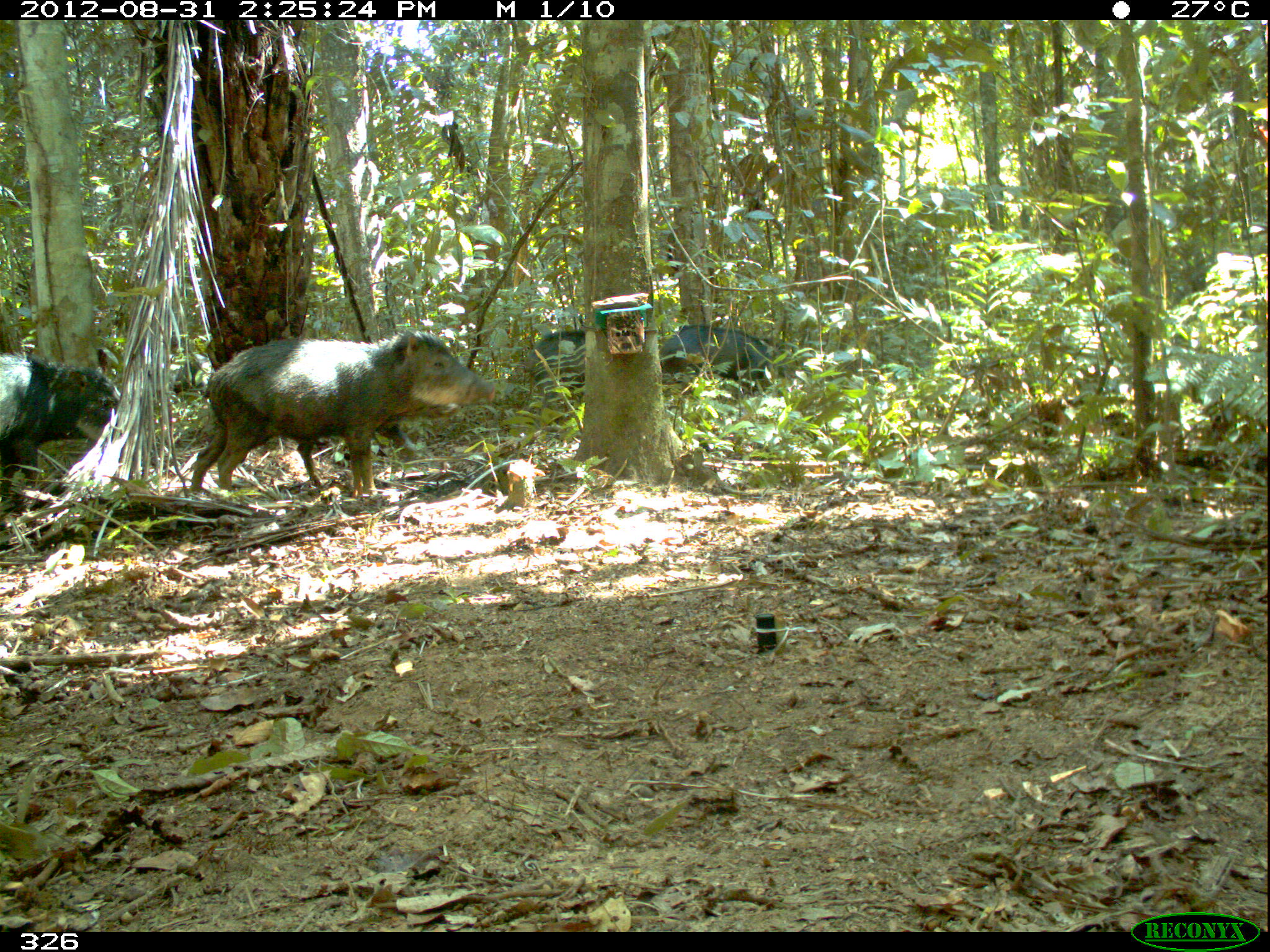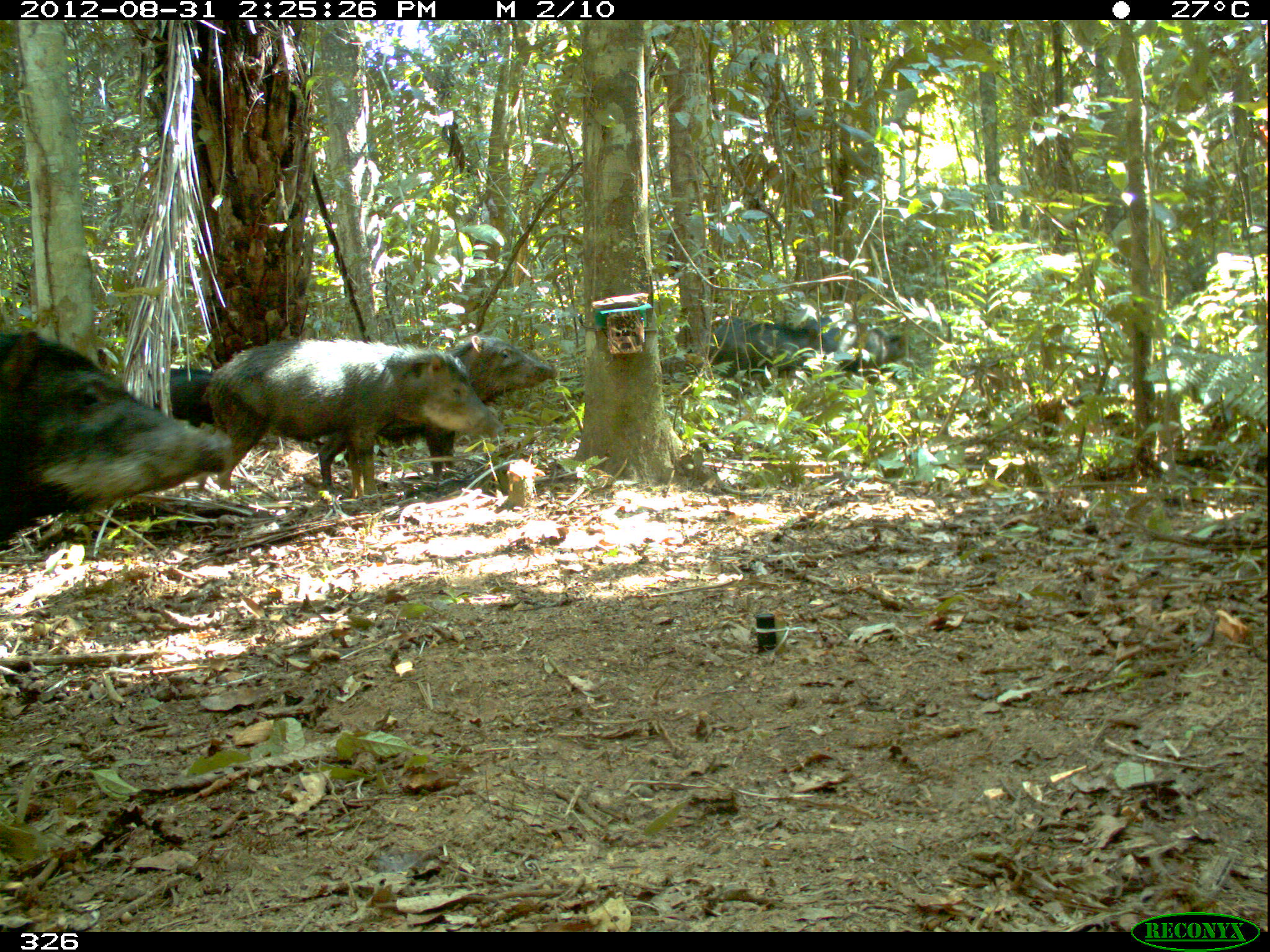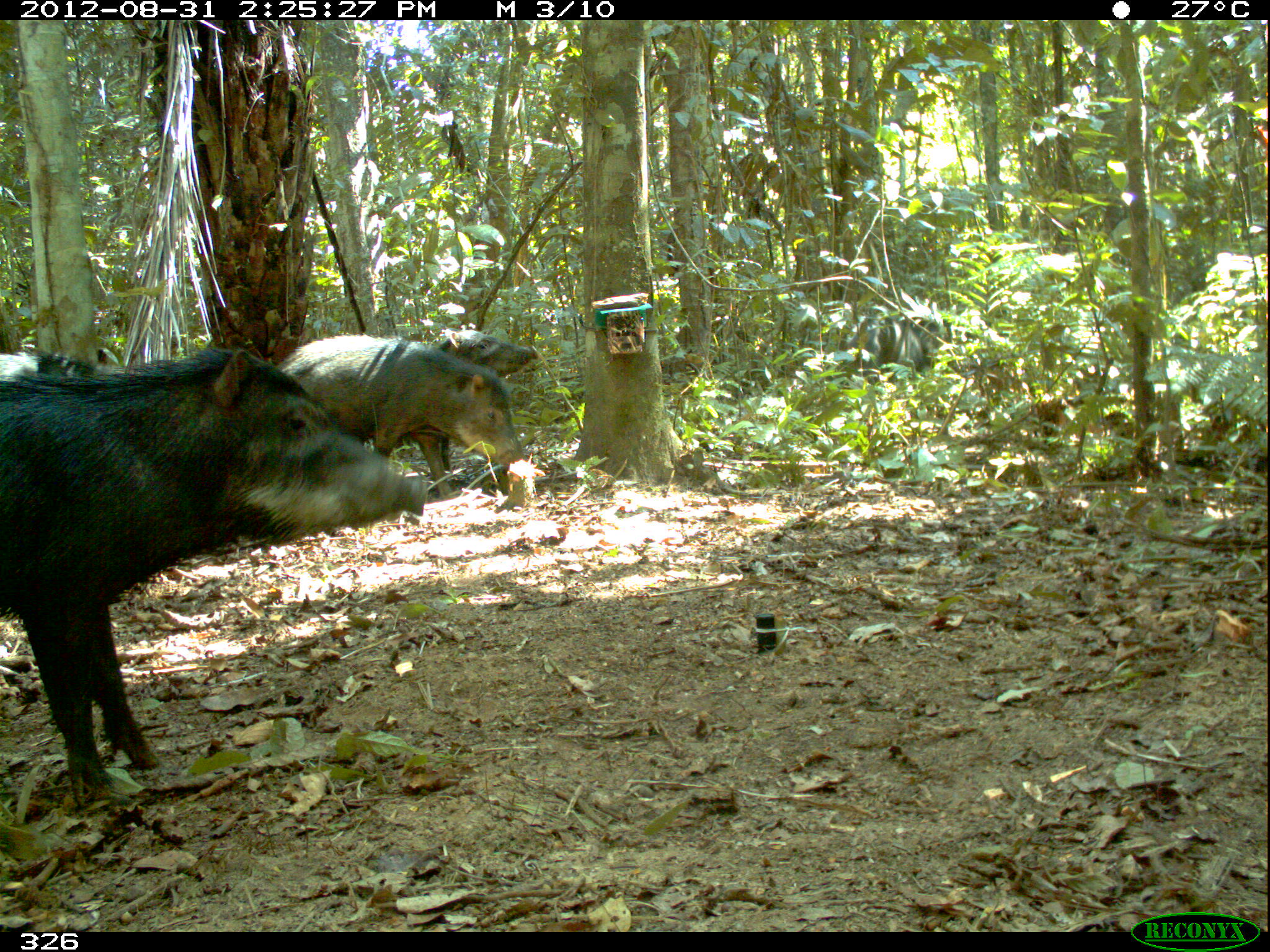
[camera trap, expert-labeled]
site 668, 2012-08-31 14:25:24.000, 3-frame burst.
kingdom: Animalia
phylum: Chordata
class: Mammalia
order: Artiodactyla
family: Tayassuidae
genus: Tayassu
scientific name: Tayassu pecari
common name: white-lipped peccary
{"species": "Tayassu pecari (white-lipped peccary)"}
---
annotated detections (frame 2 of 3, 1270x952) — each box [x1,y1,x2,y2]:
tayassu pecari: [0,328,236,554]; [196,330,508,496]; [318,330,559,496]; [708,313,838,392]; [798,311,912,388]; [150,355,235,425]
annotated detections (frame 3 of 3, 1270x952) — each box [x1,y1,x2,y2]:
tayassu pecari: [0,338,431,808]; [269,333,538,492]; [412,326,542,469]; [839,314,929,386]; [892,313,982,379]; [1,353,128,381]